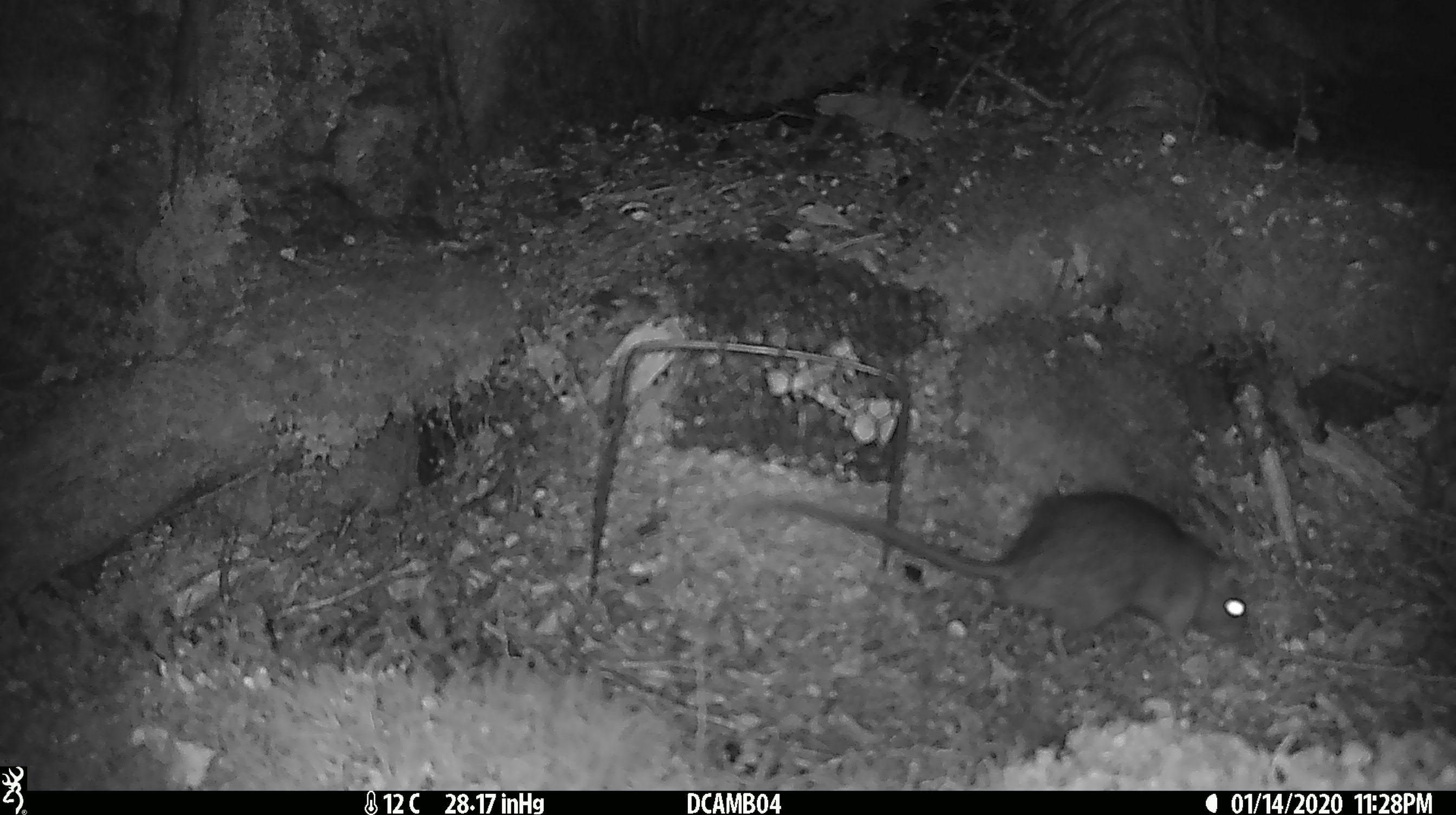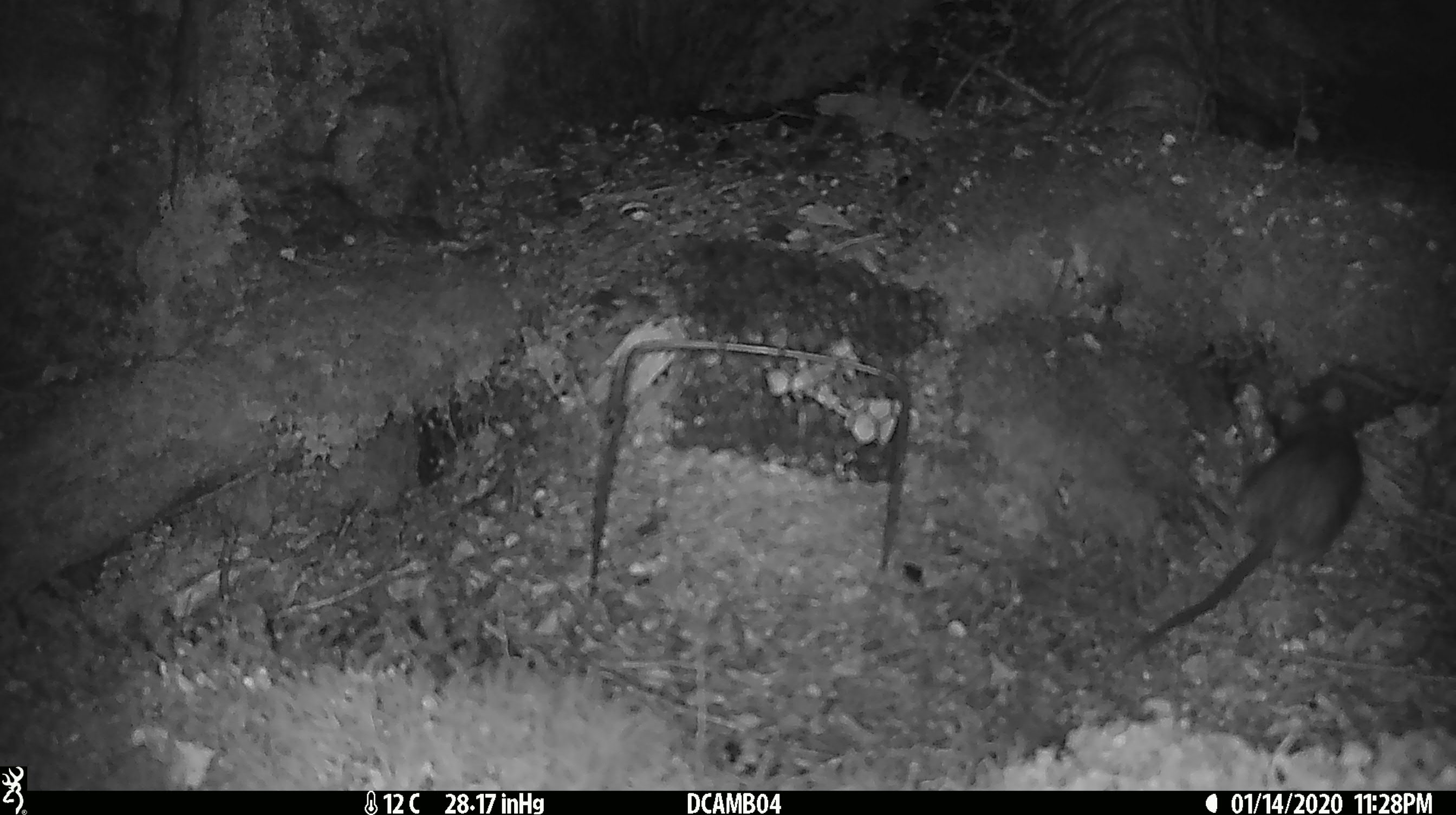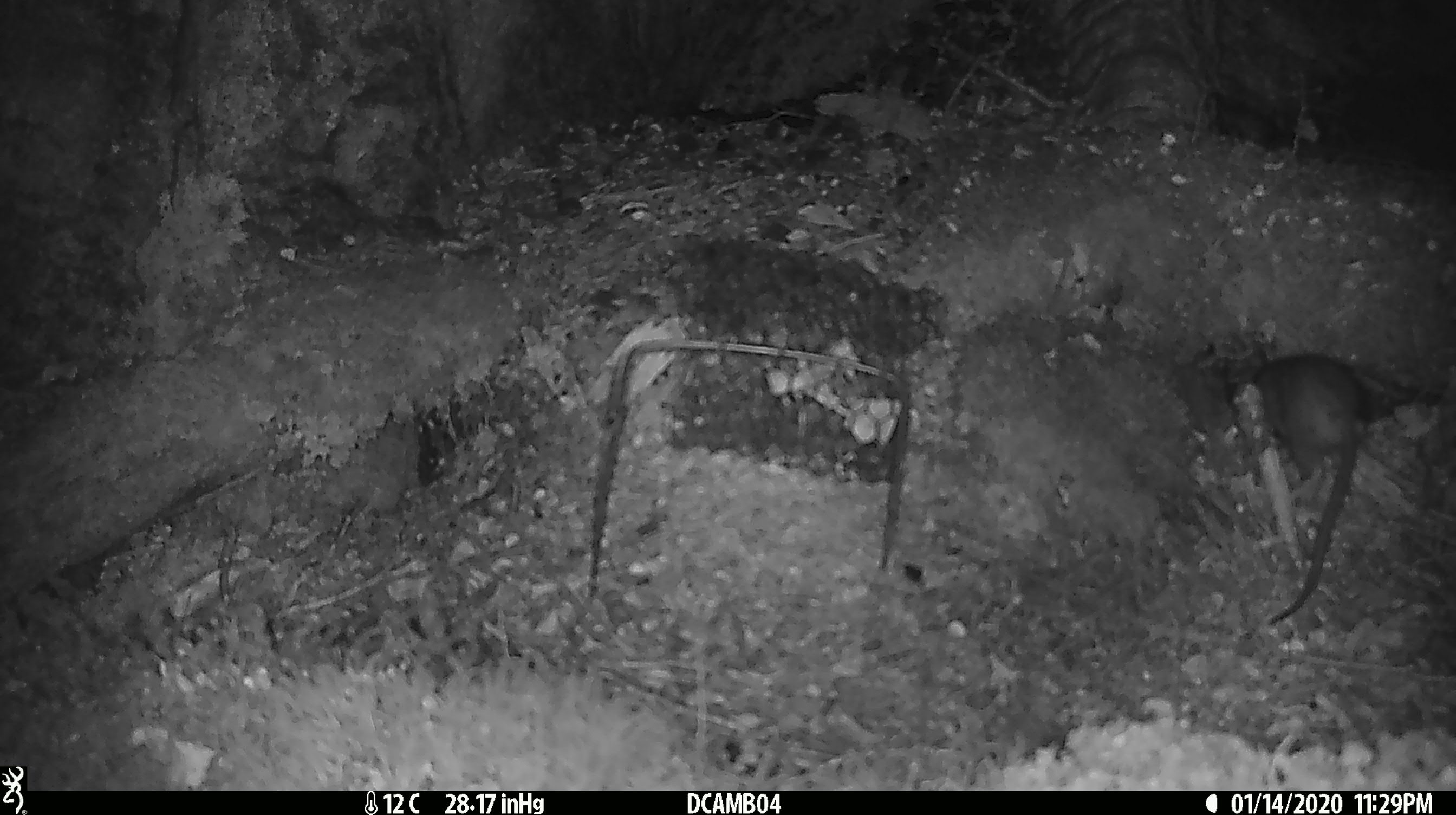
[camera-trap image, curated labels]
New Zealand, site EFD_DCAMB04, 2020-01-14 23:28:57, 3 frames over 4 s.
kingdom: Animalia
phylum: Chordata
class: Mammalia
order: Rodentia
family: Muridae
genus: Rattus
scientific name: Rattus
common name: rat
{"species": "rat (Rattus)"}